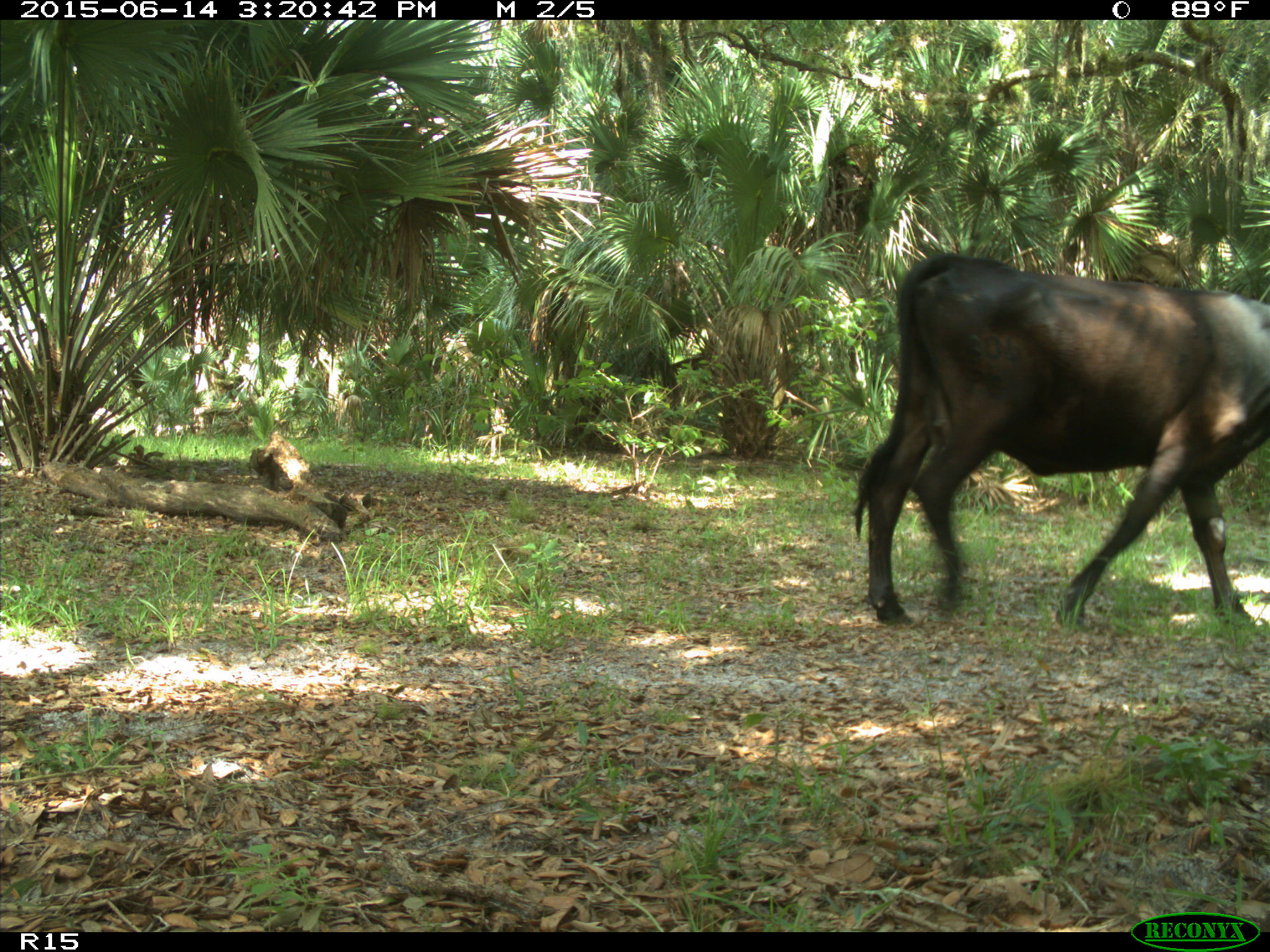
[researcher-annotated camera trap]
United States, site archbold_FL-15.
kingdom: Animalia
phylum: Chordata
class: Mammalia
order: Artiodactyla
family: Bovidae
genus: Bos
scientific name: Bos taurus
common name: domestic cow